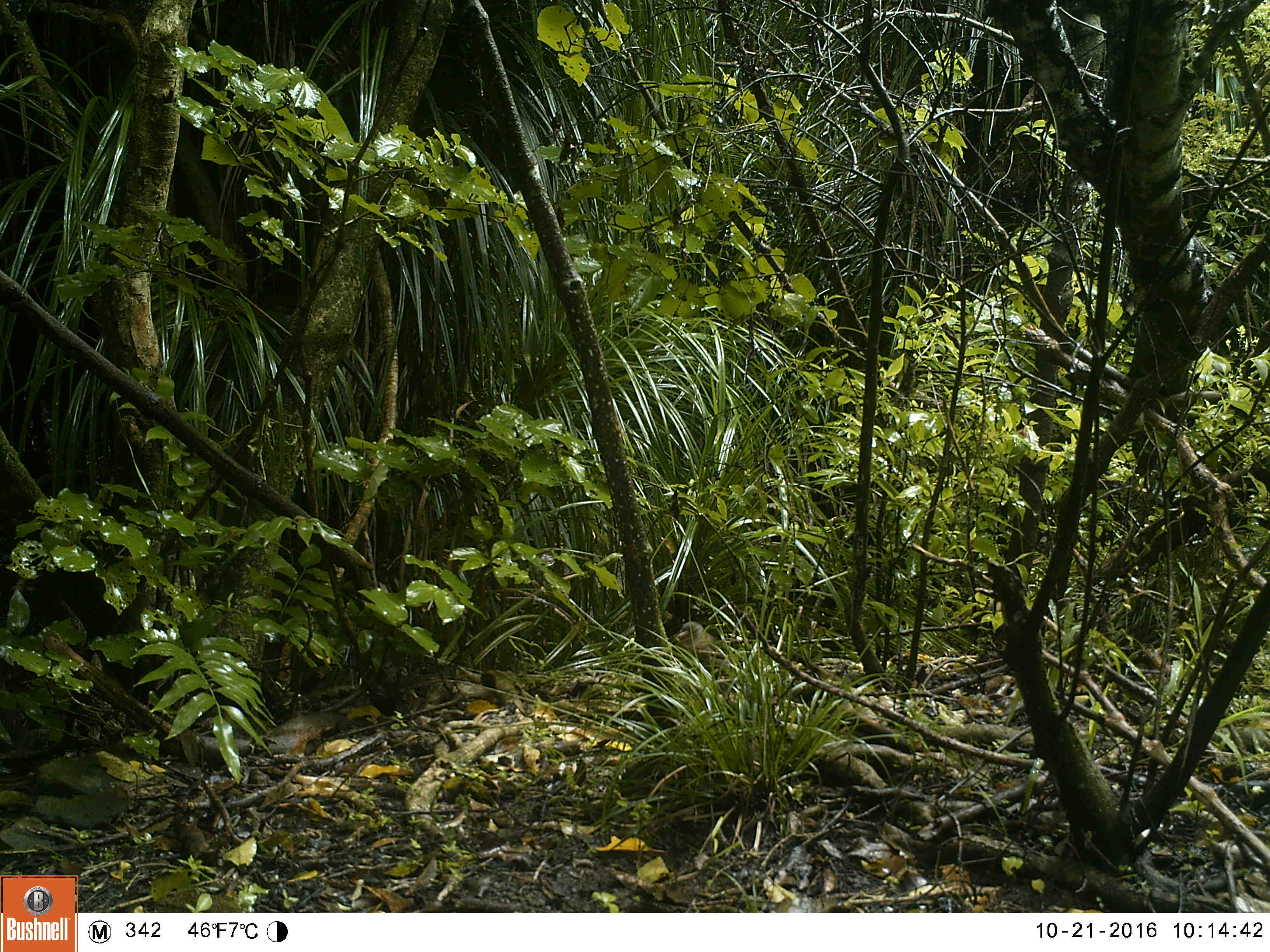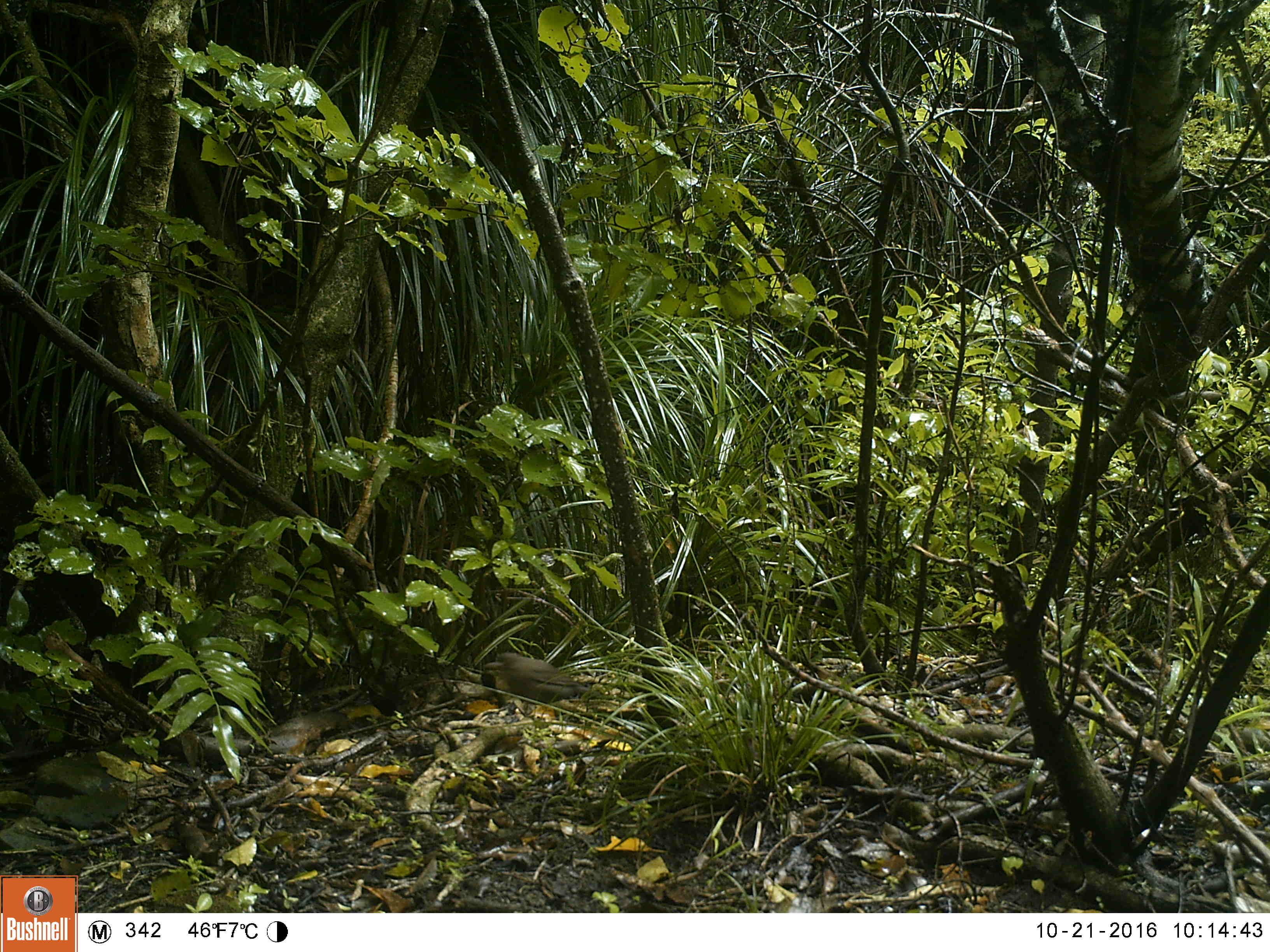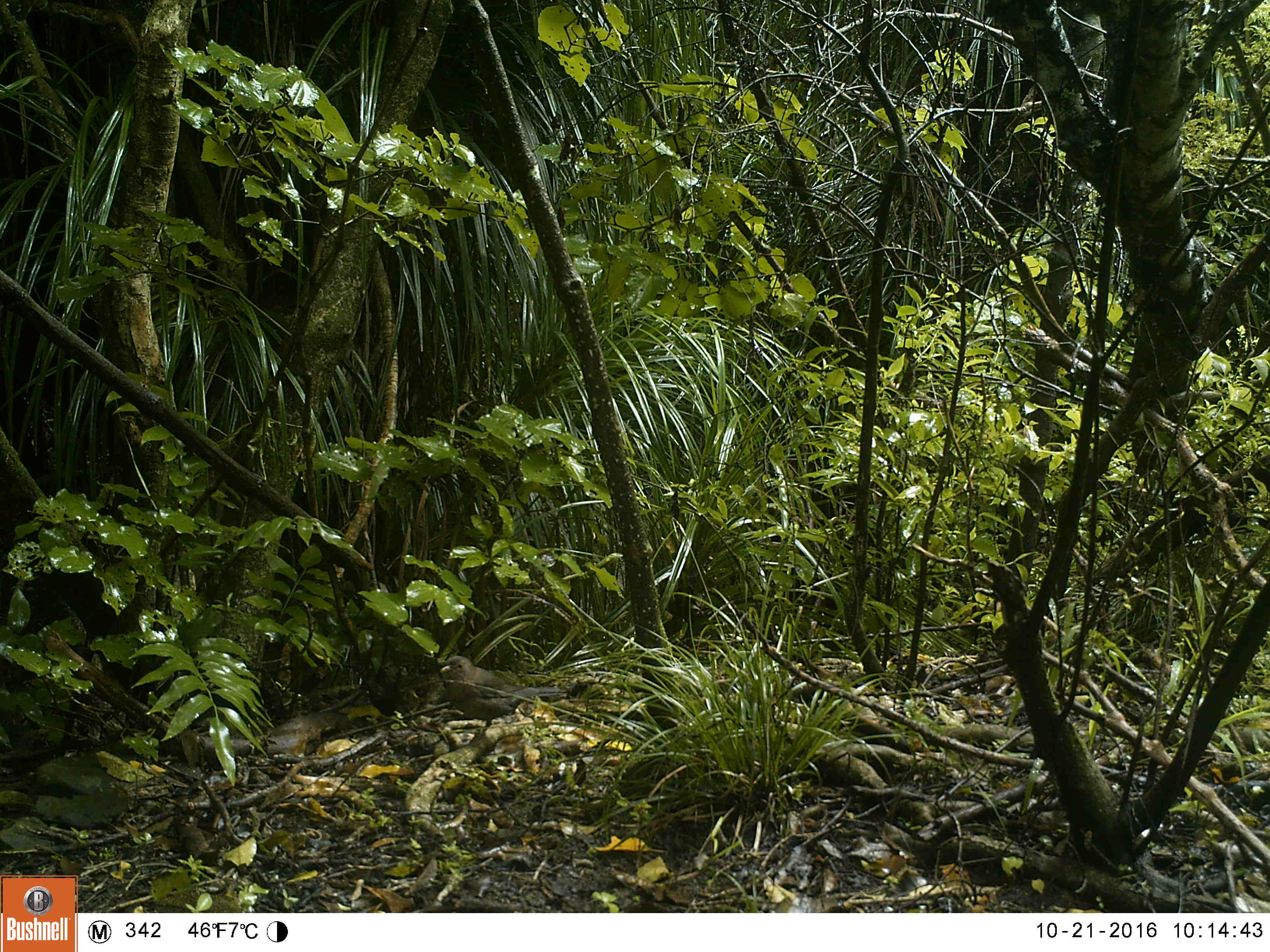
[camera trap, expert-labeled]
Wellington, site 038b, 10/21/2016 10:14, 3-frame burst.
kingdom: Animalia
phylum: Chordata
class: Aves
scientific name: Aves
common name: bird